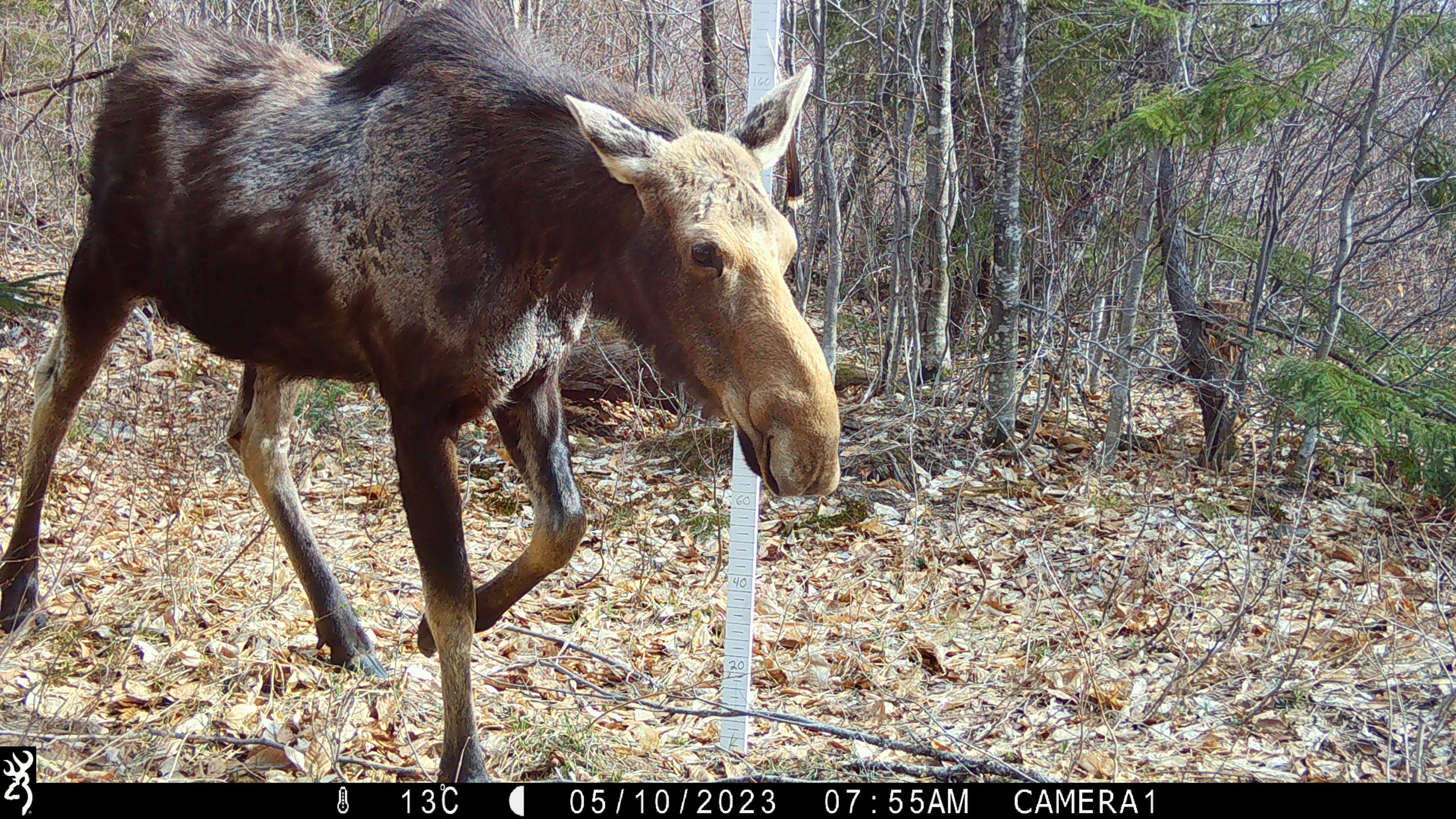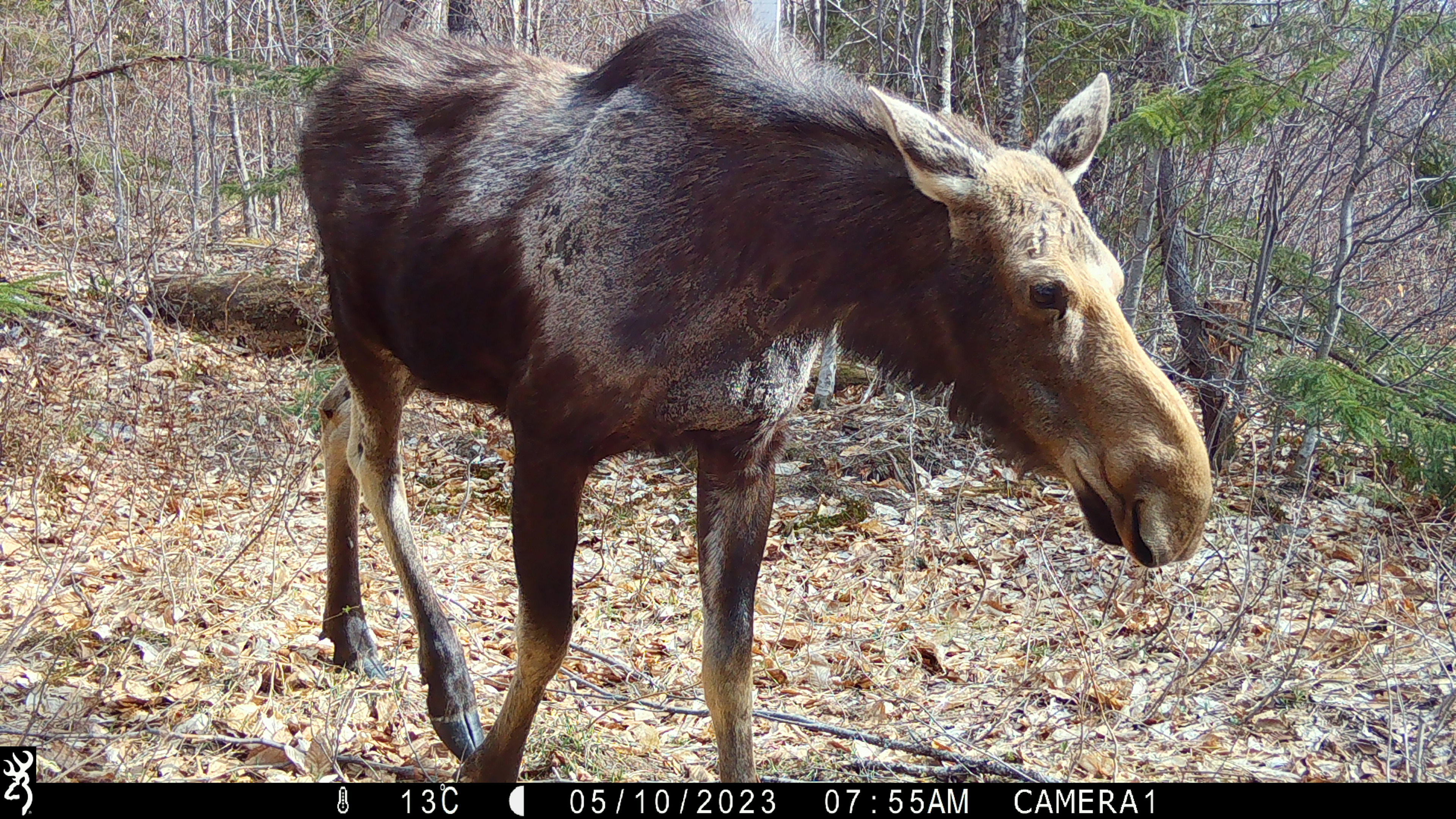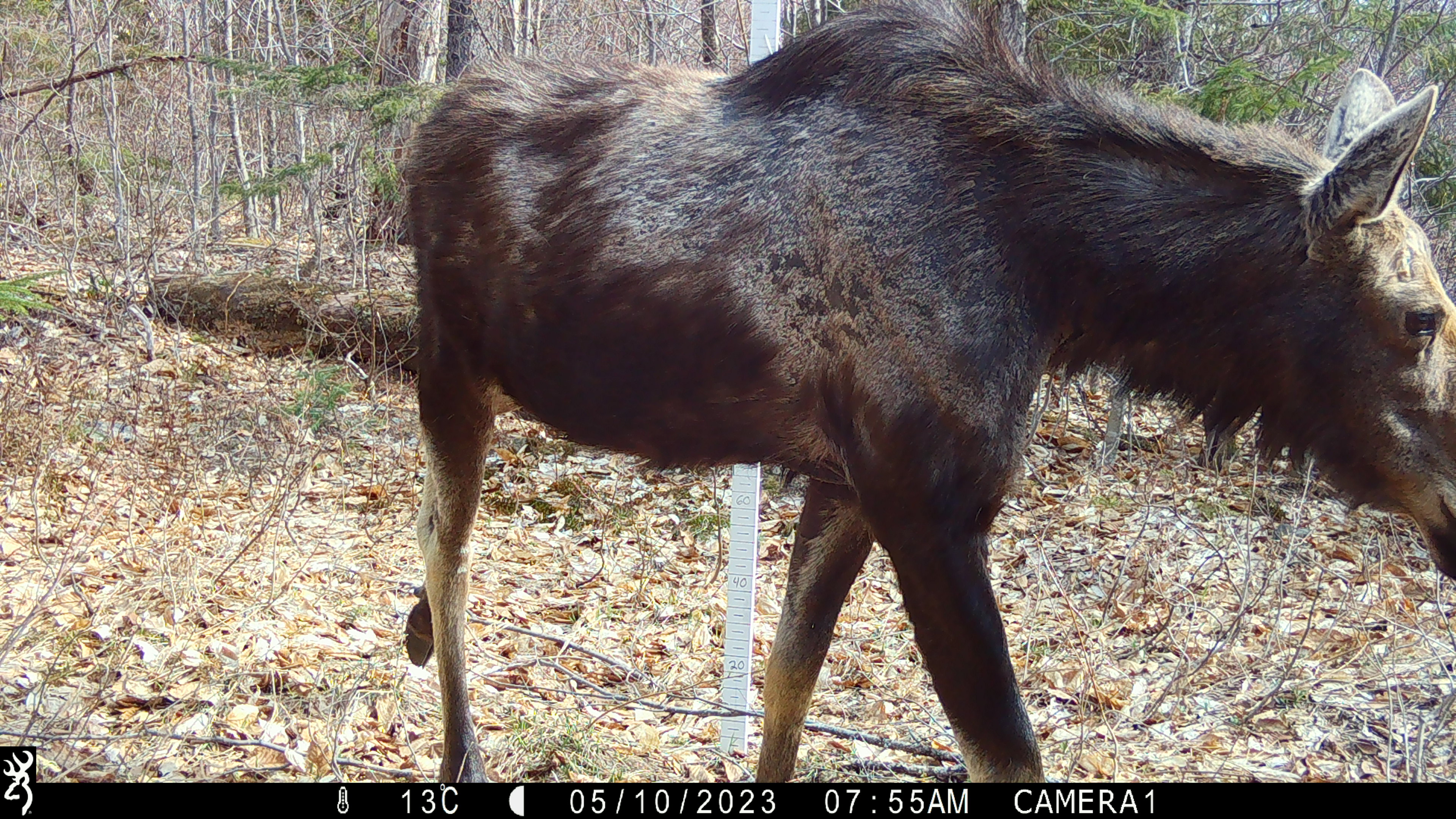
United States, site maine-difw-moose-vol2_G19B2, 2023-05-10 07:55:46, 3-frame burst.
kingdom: Animalia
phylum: Chordata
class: Mammalia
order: Artiodactyla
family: Cervidae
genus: Alces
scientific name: Alces alces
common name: moose